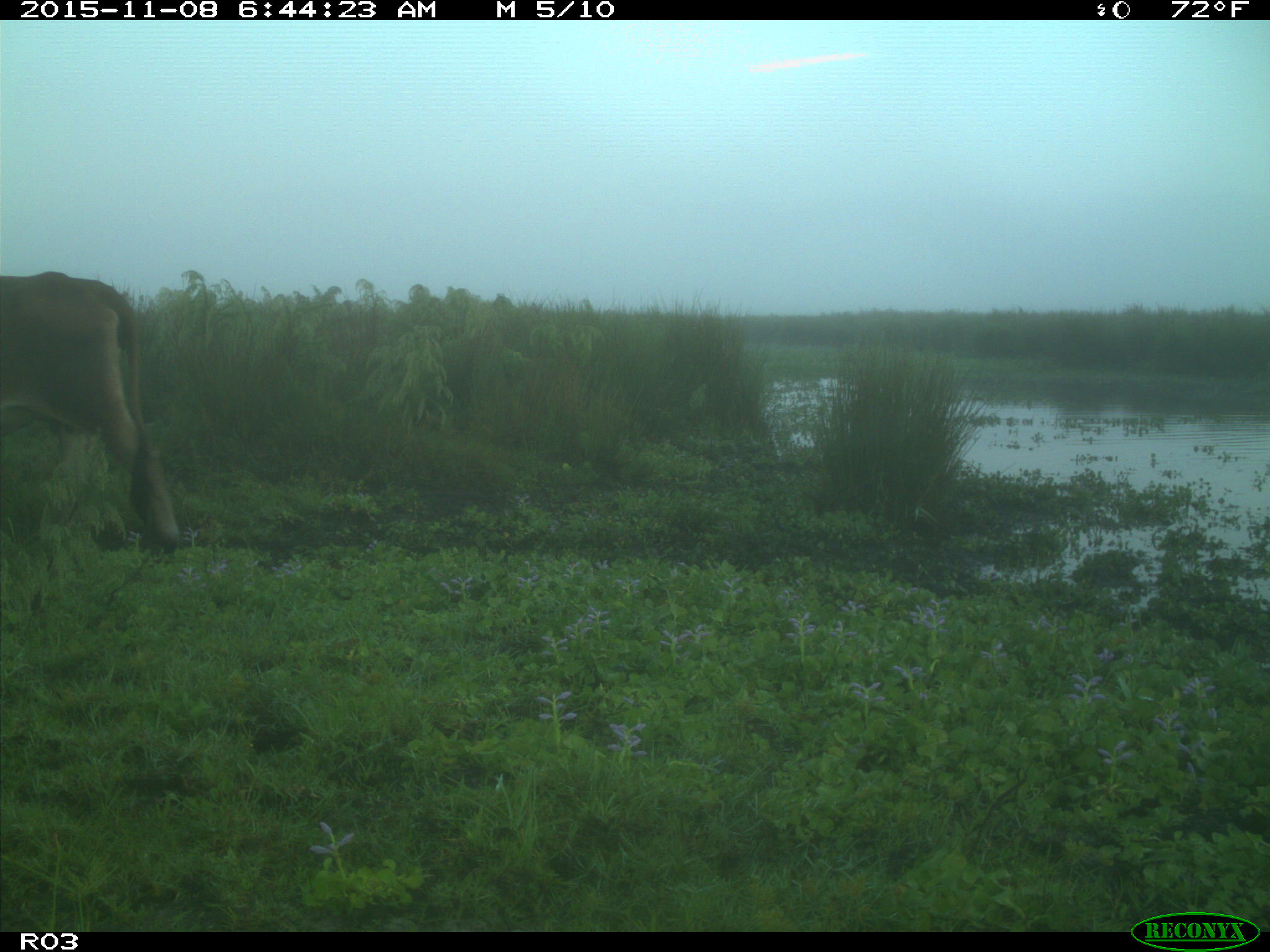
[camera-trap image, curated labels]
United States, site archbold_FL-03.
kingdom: Animalia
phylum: Chordata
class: Mammalia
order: Artiodactyla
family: Bovidae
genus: Bos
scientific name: Bos taurus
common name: domestic cow